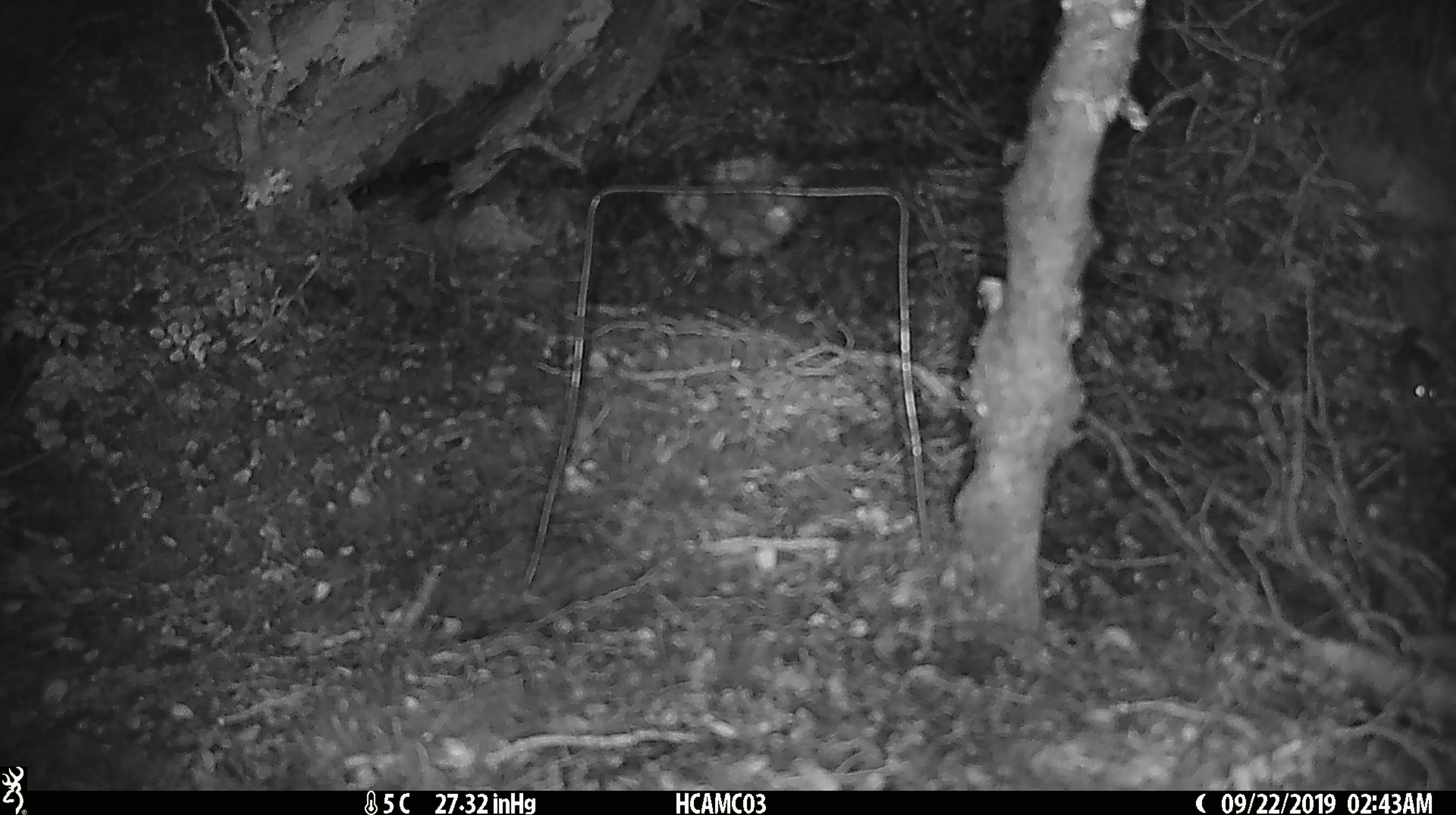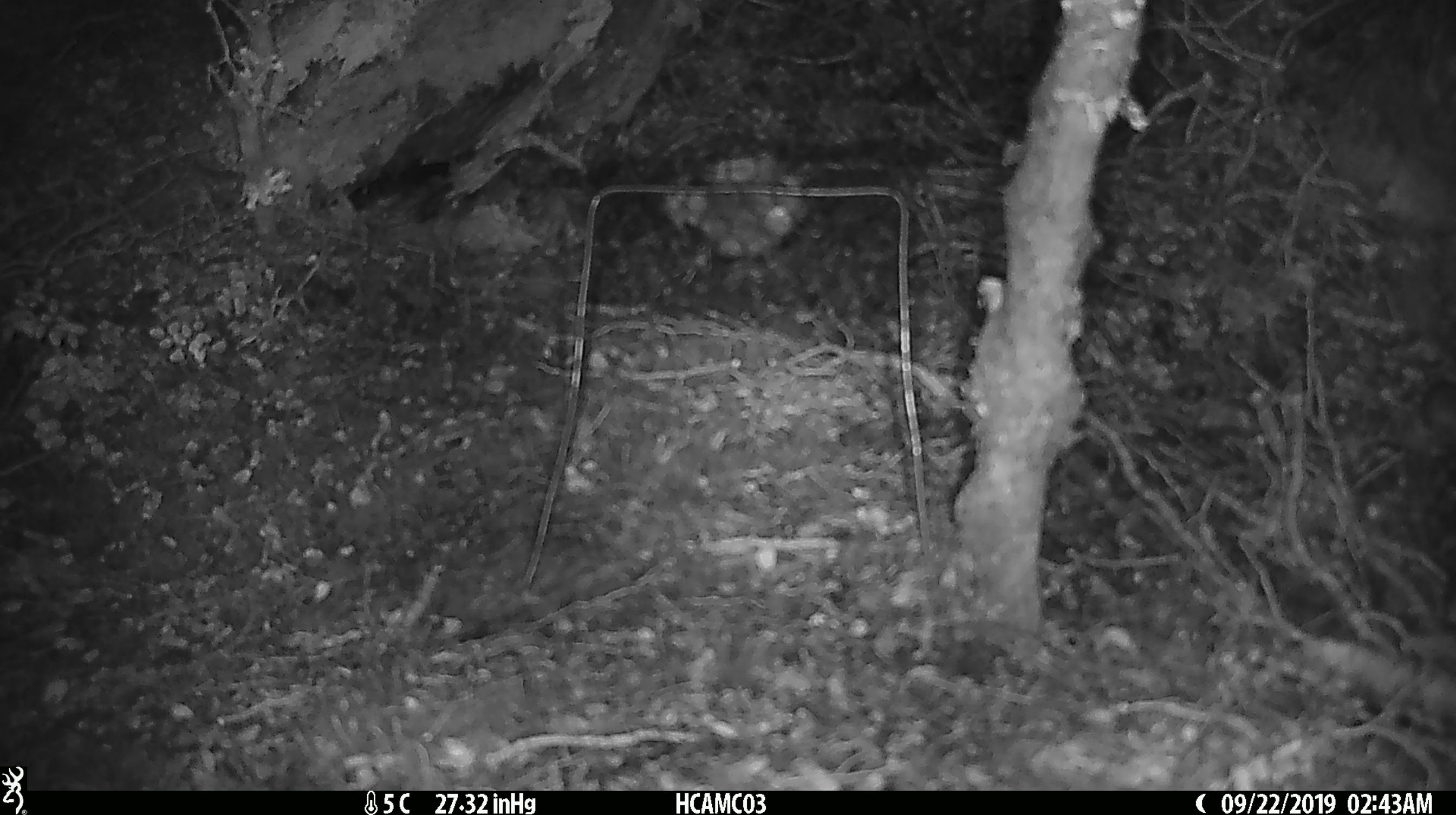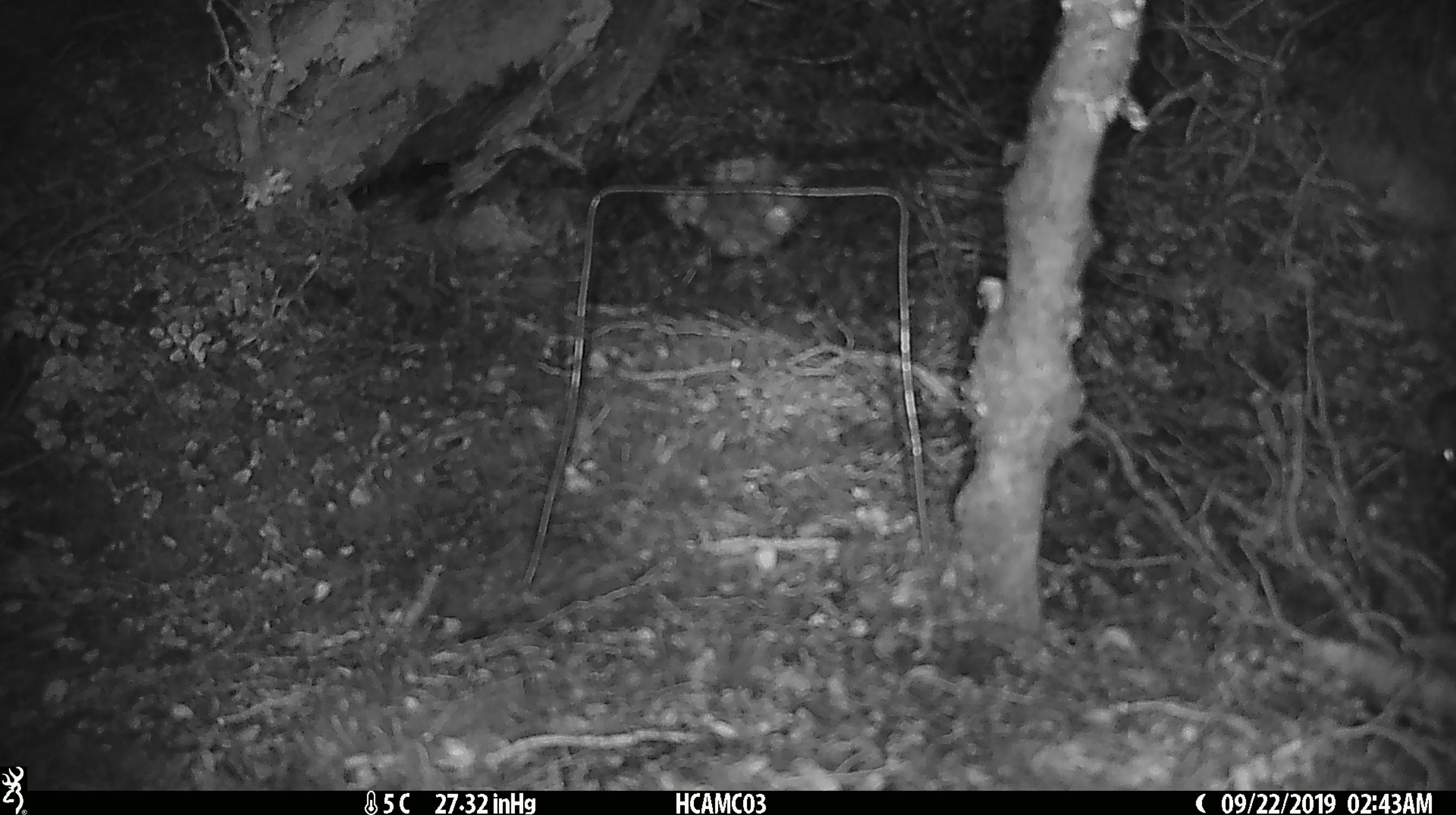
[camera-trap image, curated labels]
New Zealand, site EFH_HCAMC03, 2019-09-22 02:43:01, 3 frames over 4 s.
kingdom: Animalia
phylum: Chordata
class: Mammalia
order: Rodentia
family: Muridae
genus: Mus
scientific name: Mus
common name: mouse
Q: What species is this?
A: Mouse (Mus).